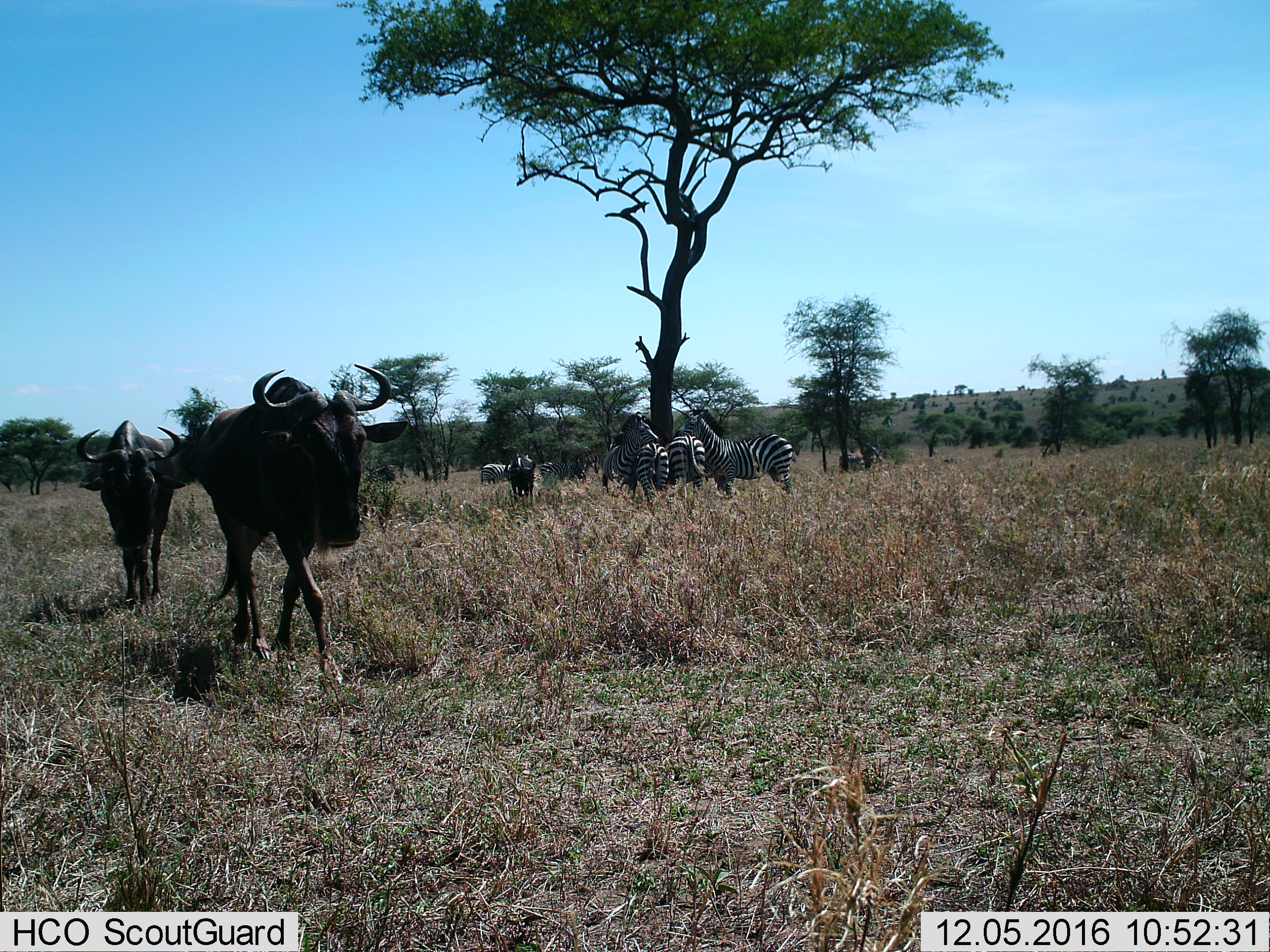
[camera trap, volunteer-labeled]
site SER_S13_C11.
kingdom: Animalia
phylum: Chordata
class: Mammalia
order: Artiodactyla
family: Bovidae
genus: Connochaetes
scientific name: Connochaetes taurinus taurinus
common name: blue wildebeest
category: wildebeestblue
Wildebeestblue (blue wildebeest) (Connochaetes taurinus taurinus), count 2. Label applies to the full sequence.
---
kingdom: Animalia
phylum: Chordata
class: Mammalia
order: Perissodactyla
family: Equidae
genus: Equus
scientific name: Equus quagga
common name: plains zebra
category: zebraplains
Zebraplains (plains zebra) (Equus quagga), count 7. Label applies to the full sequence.